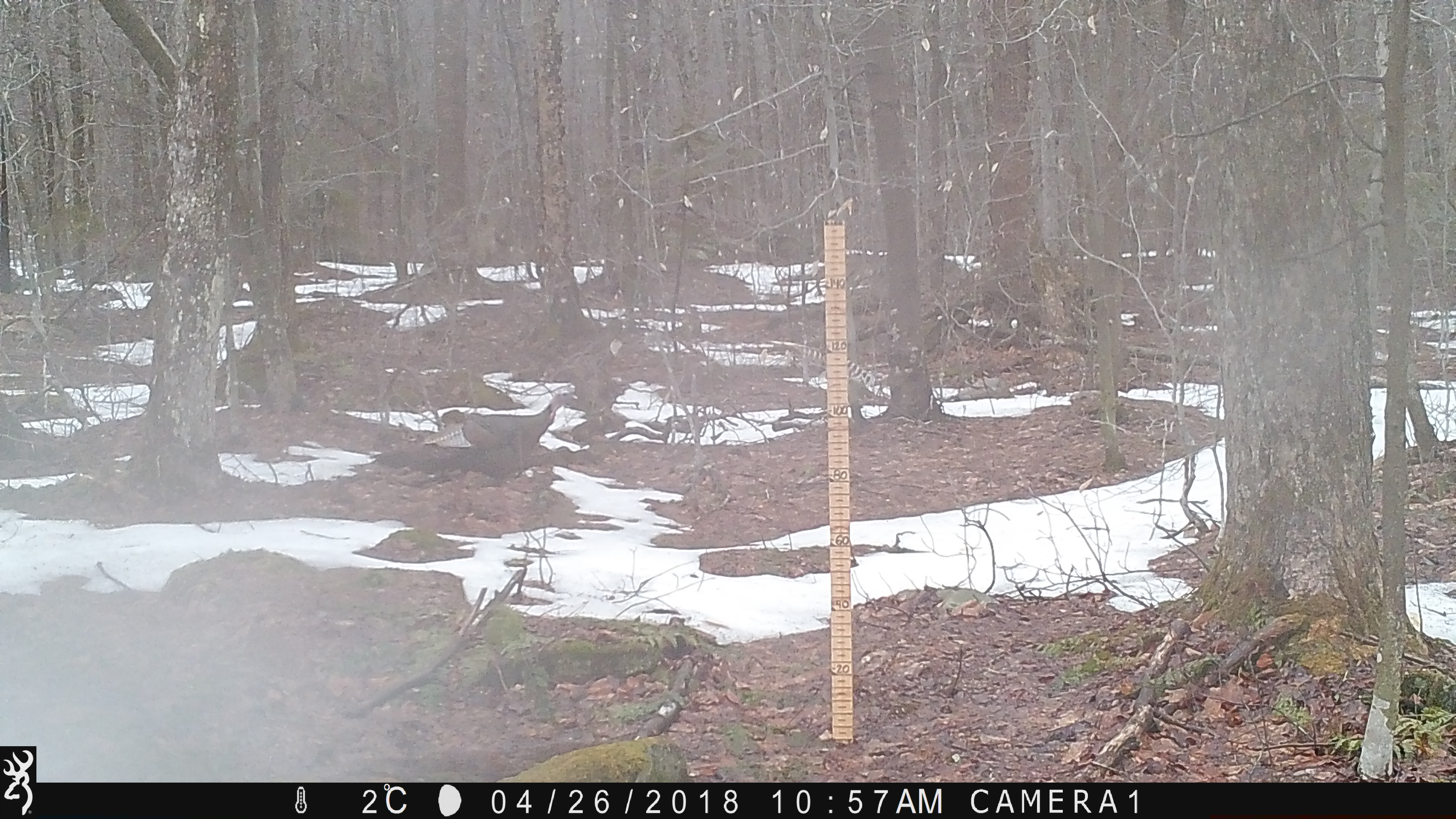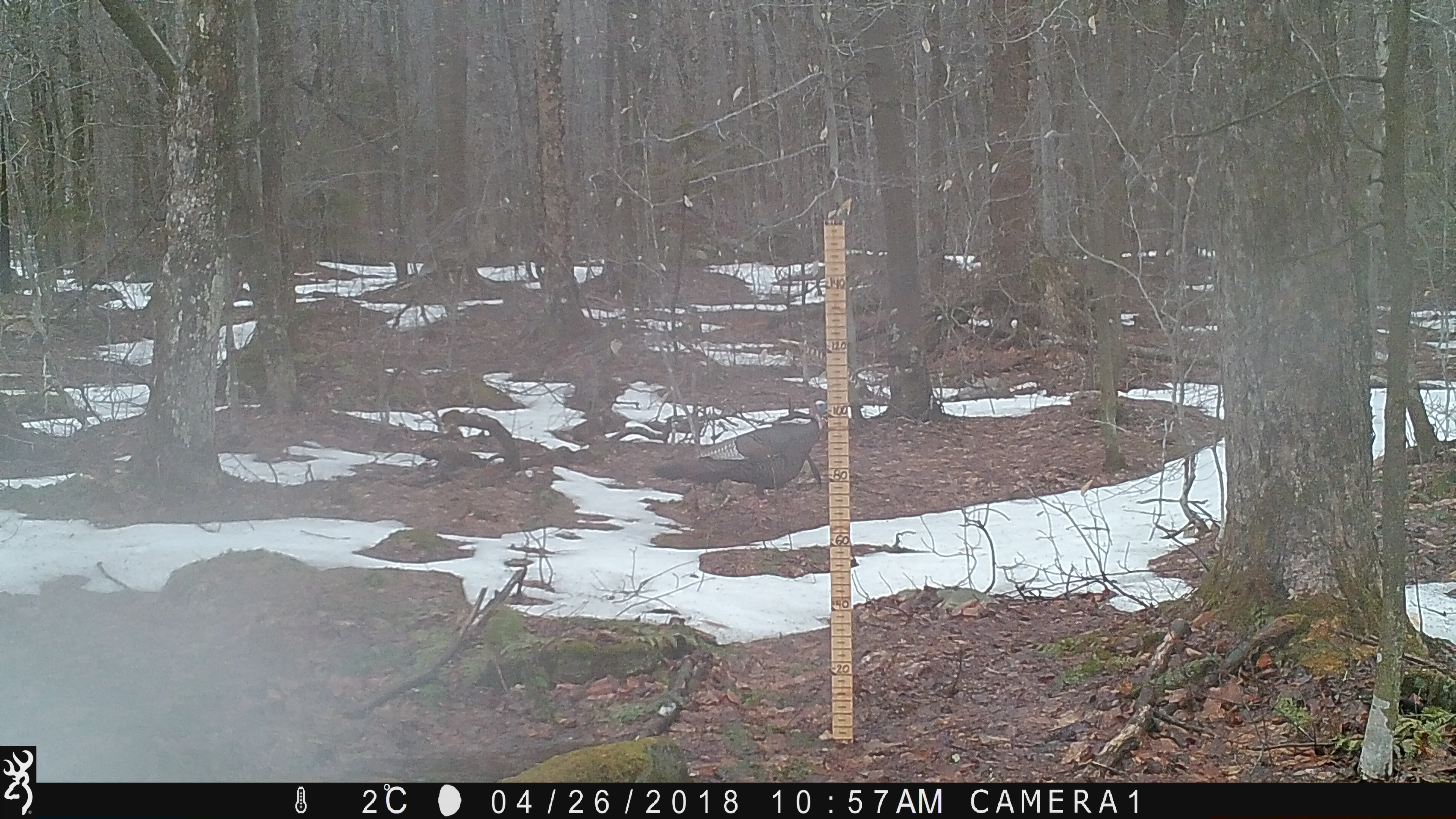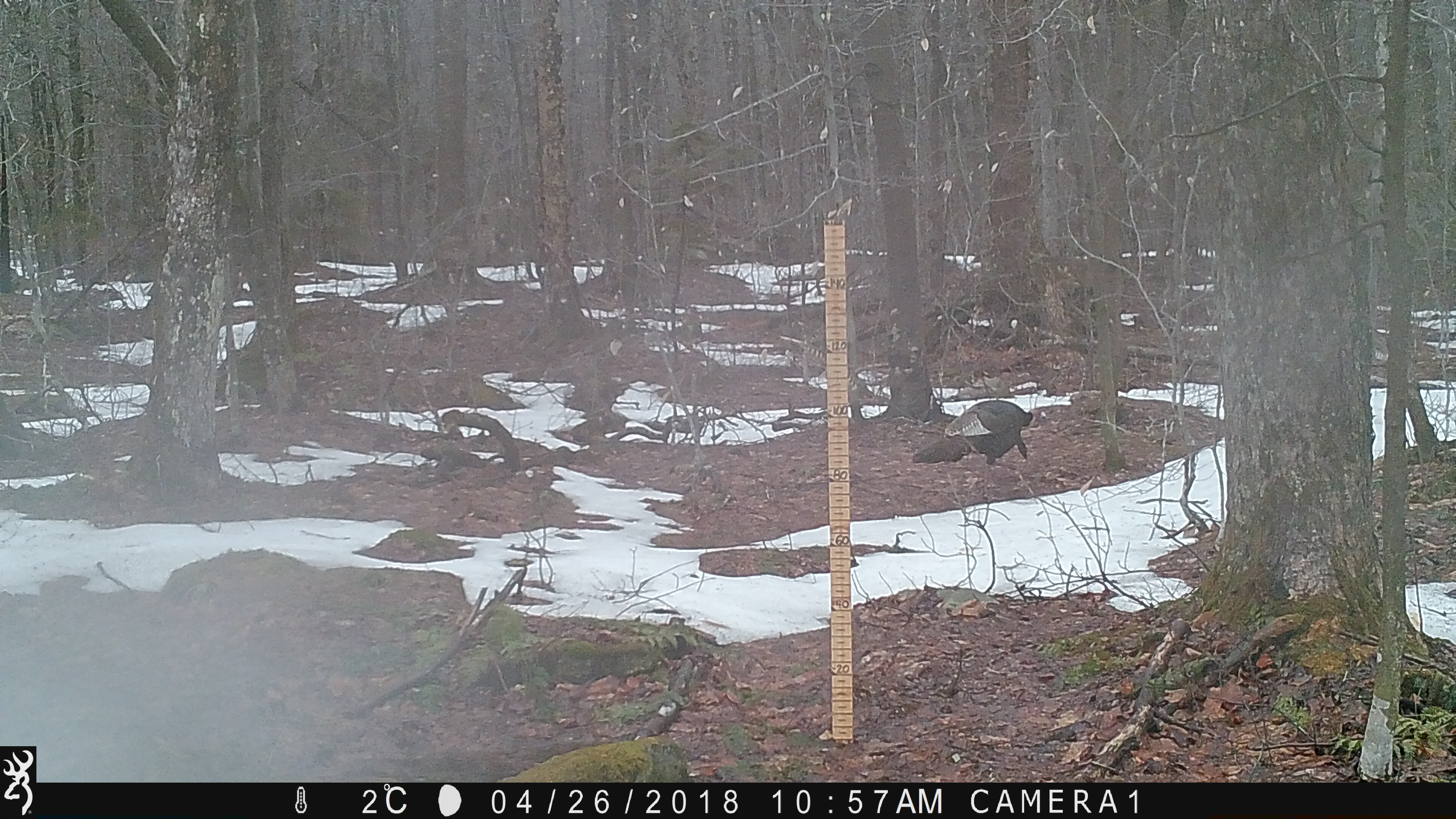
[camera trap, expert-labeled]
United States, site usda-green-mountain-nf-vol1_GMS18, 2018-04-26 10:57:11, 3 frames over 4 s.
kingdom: Animalia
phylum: Chordata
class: Aves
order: Galliformes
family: Phasianidae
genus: Meleagris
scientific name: Meleagris gallopavo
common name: wild turkey